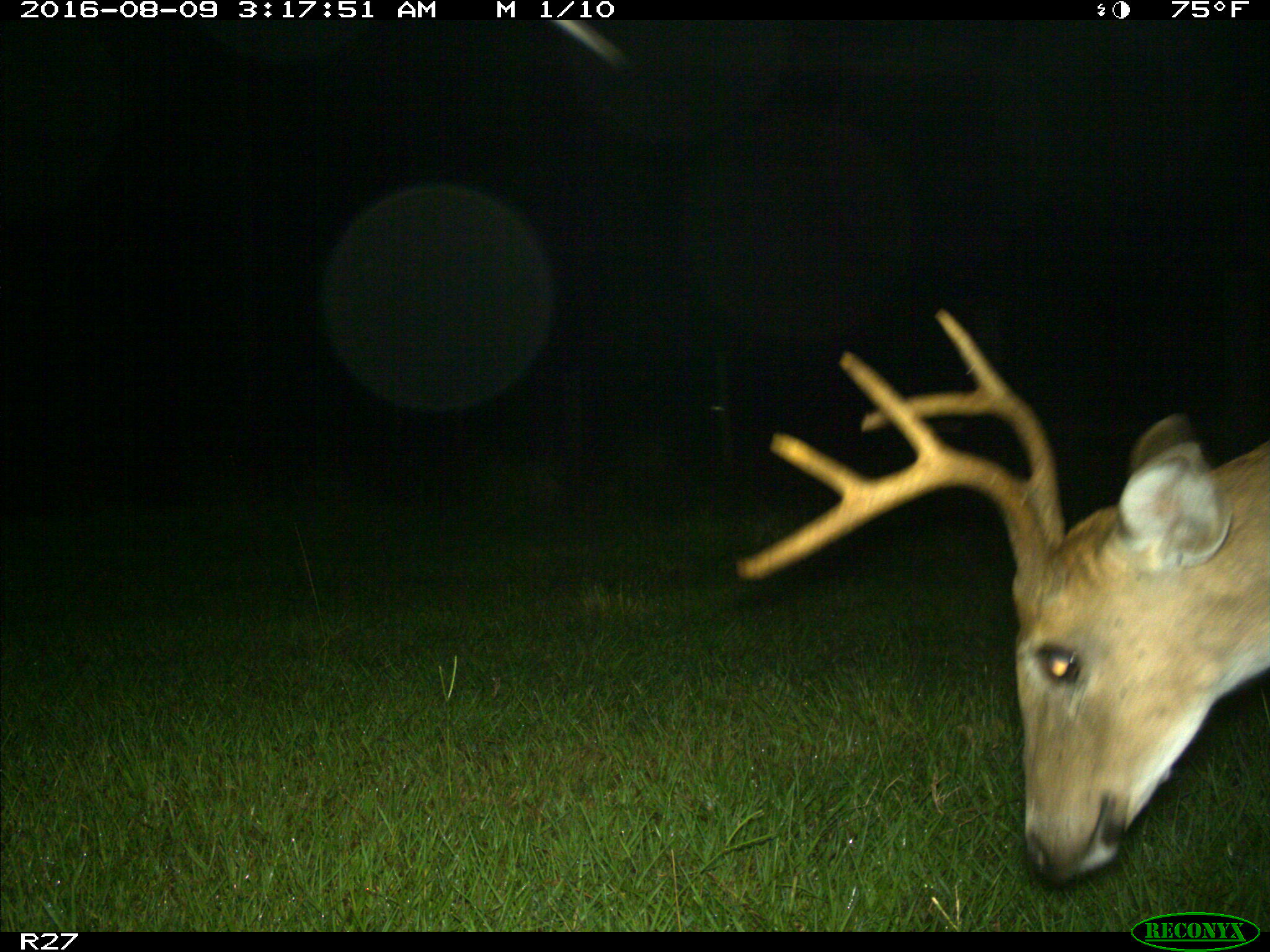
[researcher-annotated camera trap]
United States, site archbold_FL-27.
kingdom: Animalia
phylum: Chordata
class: Mammalia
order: Artiodactyla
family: Cervidae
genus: Odocoileus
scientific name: Odocoileus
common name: deer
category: unidentified deer